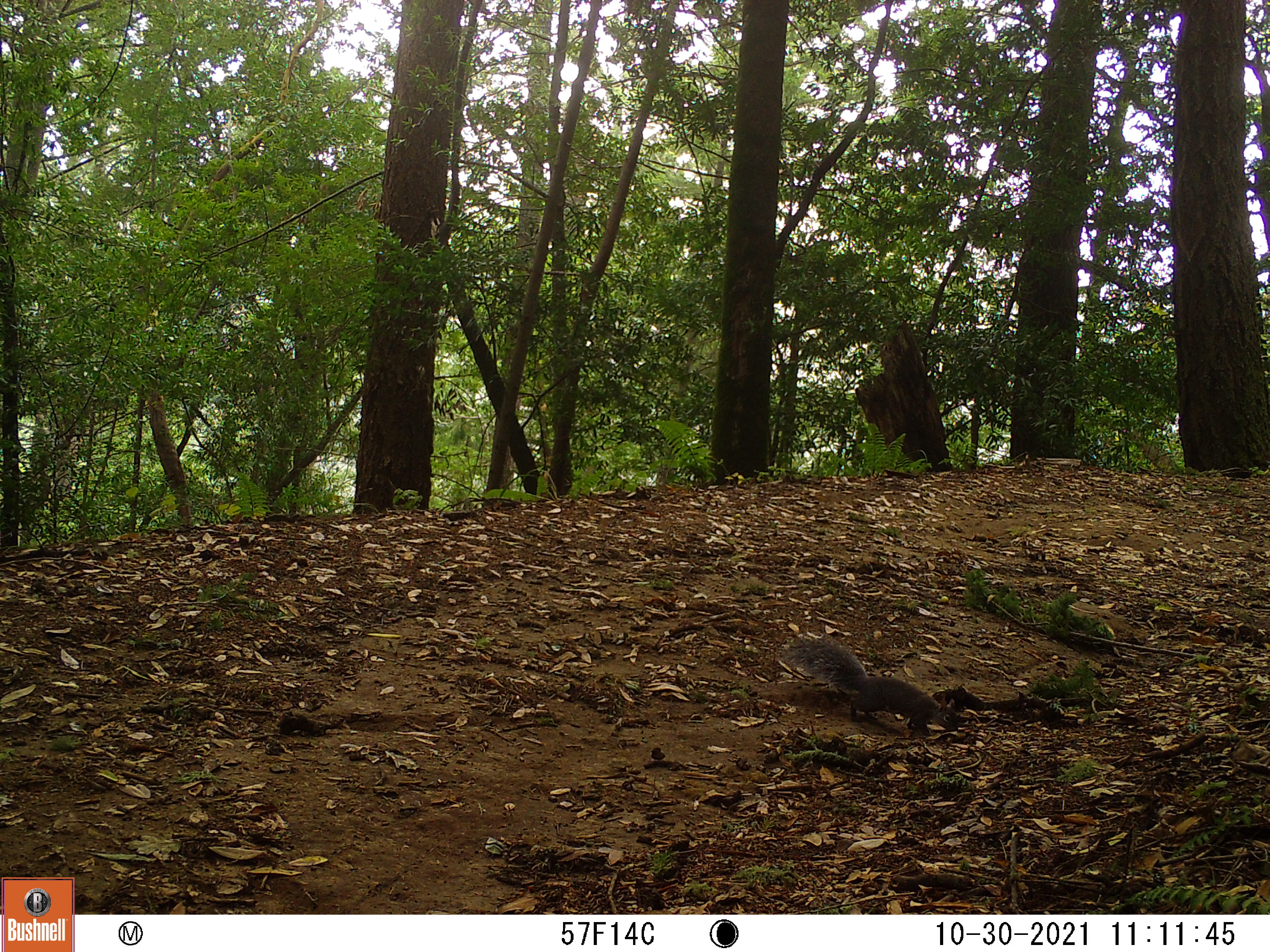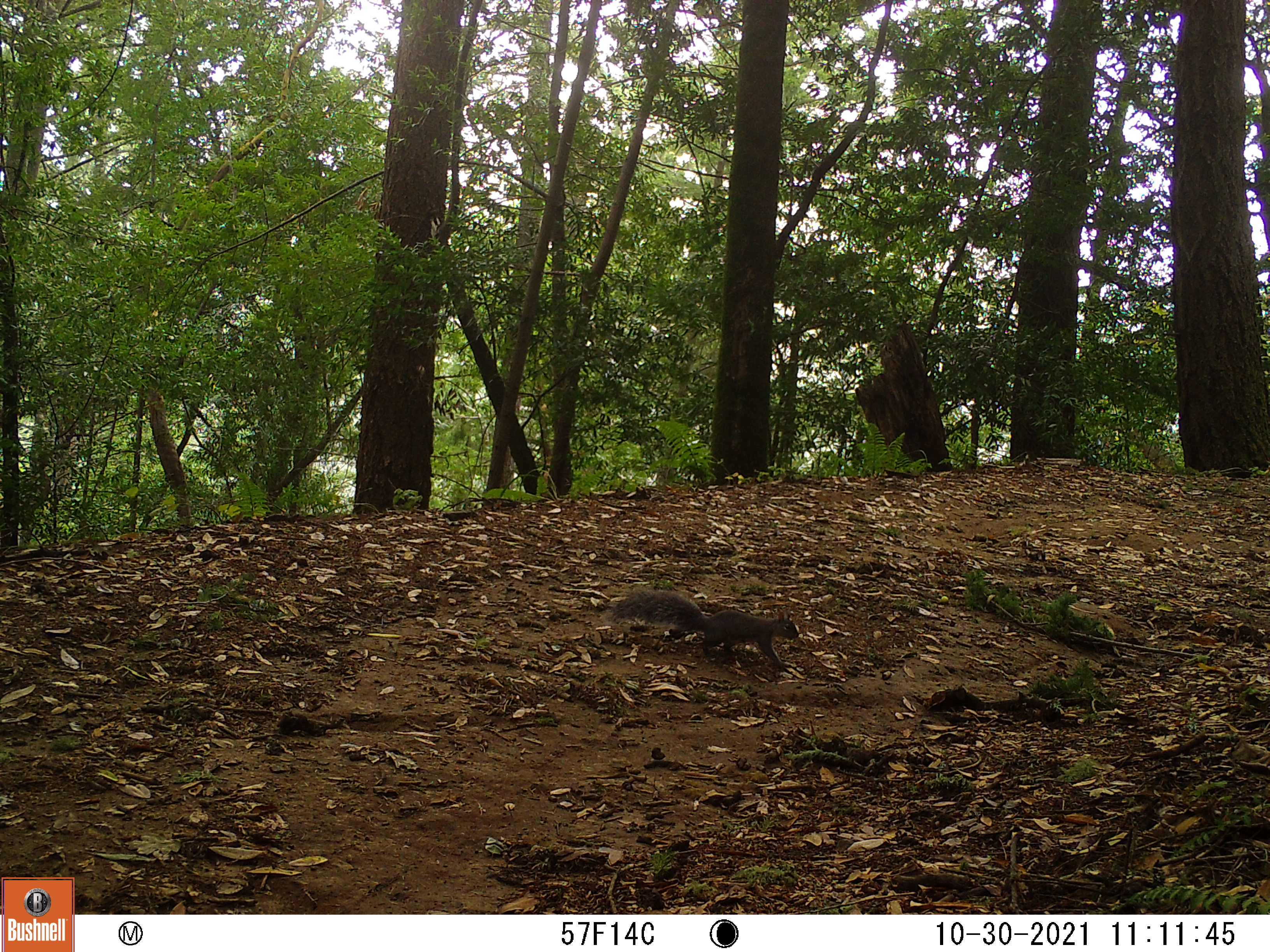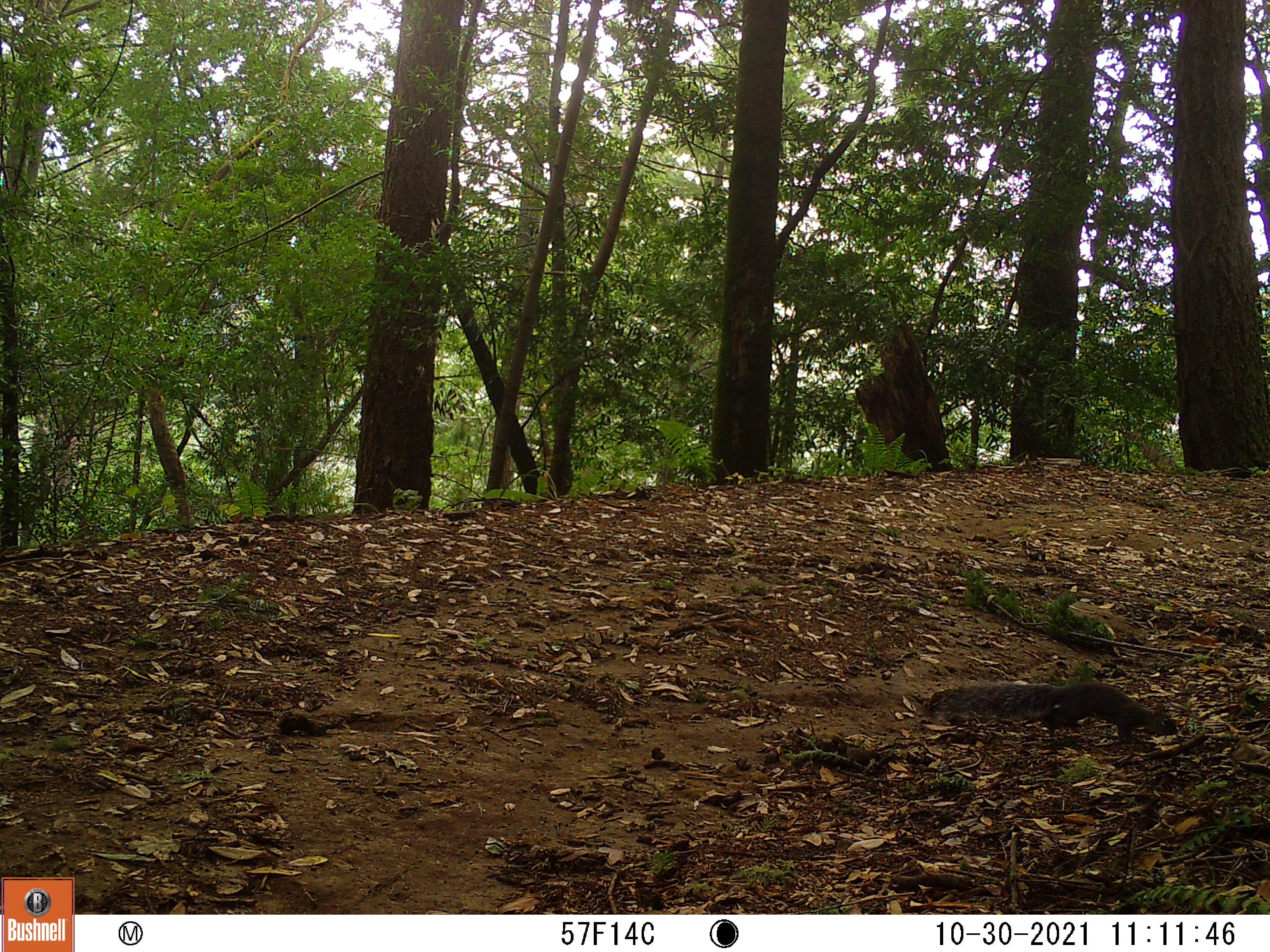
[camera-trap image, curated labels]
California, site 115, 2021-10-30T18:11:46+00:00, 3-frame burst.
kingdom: Animalia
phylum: Chordata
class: Mammalia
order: Rodentia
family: Sciuridae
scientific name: Sciuridae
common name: squirrel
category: unknown squirrel